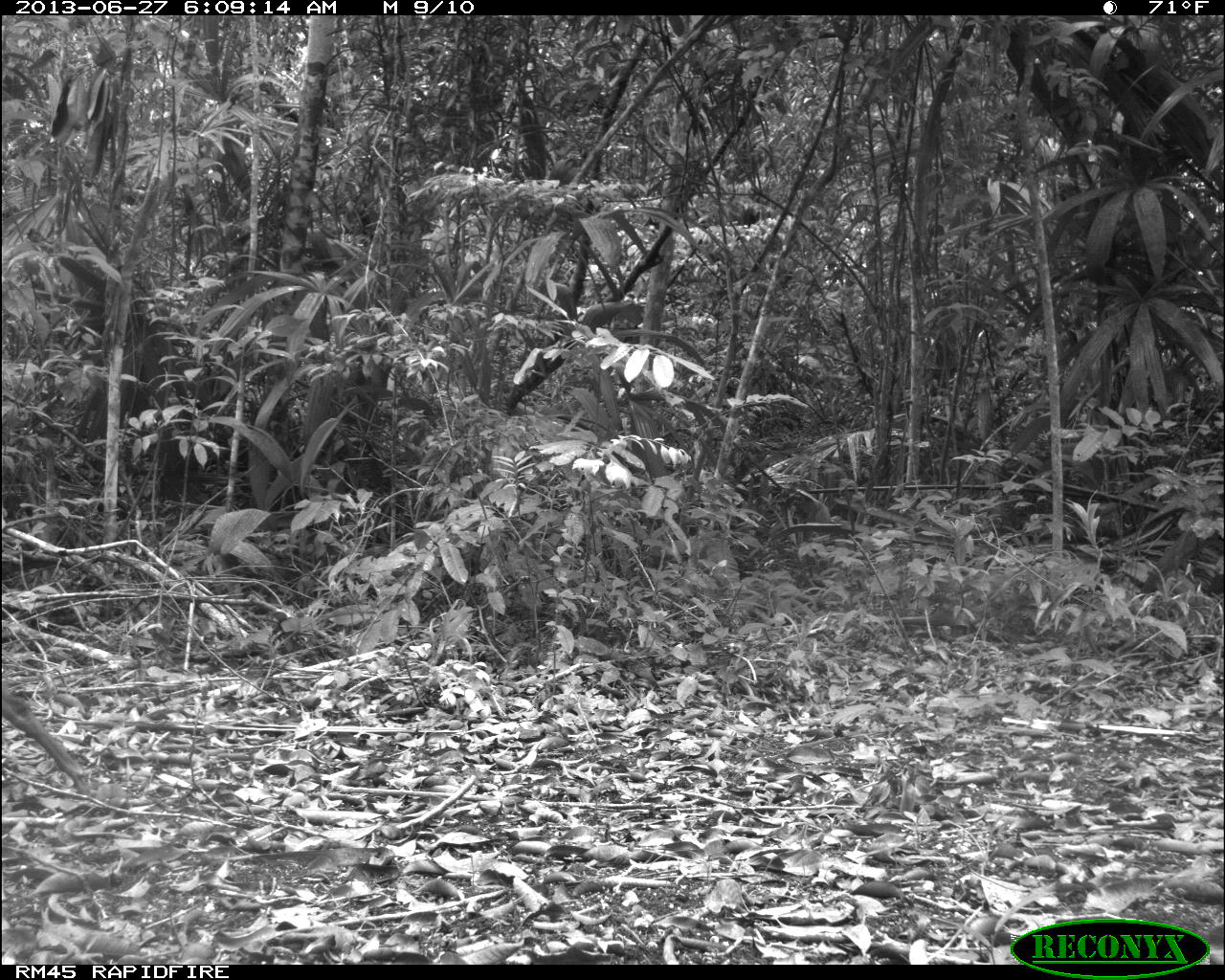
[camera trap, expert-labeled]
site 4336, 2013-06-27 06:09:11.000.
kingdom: Animalia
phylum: Chordata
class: Mammalia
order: Artiodactyla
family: Cervidae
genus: Mazama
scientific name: Mazama temama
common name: central american red brocket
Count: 1.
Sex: female.